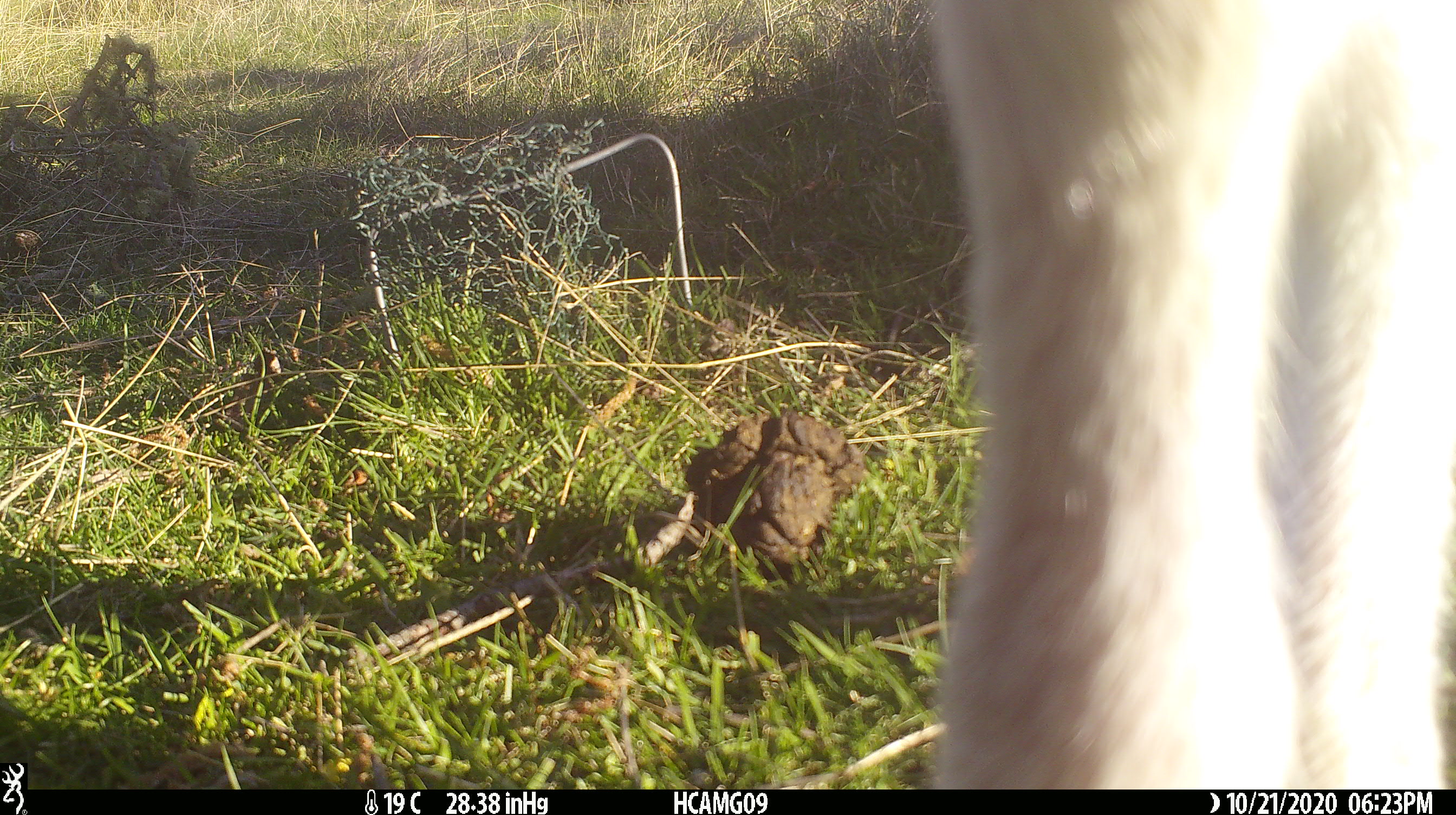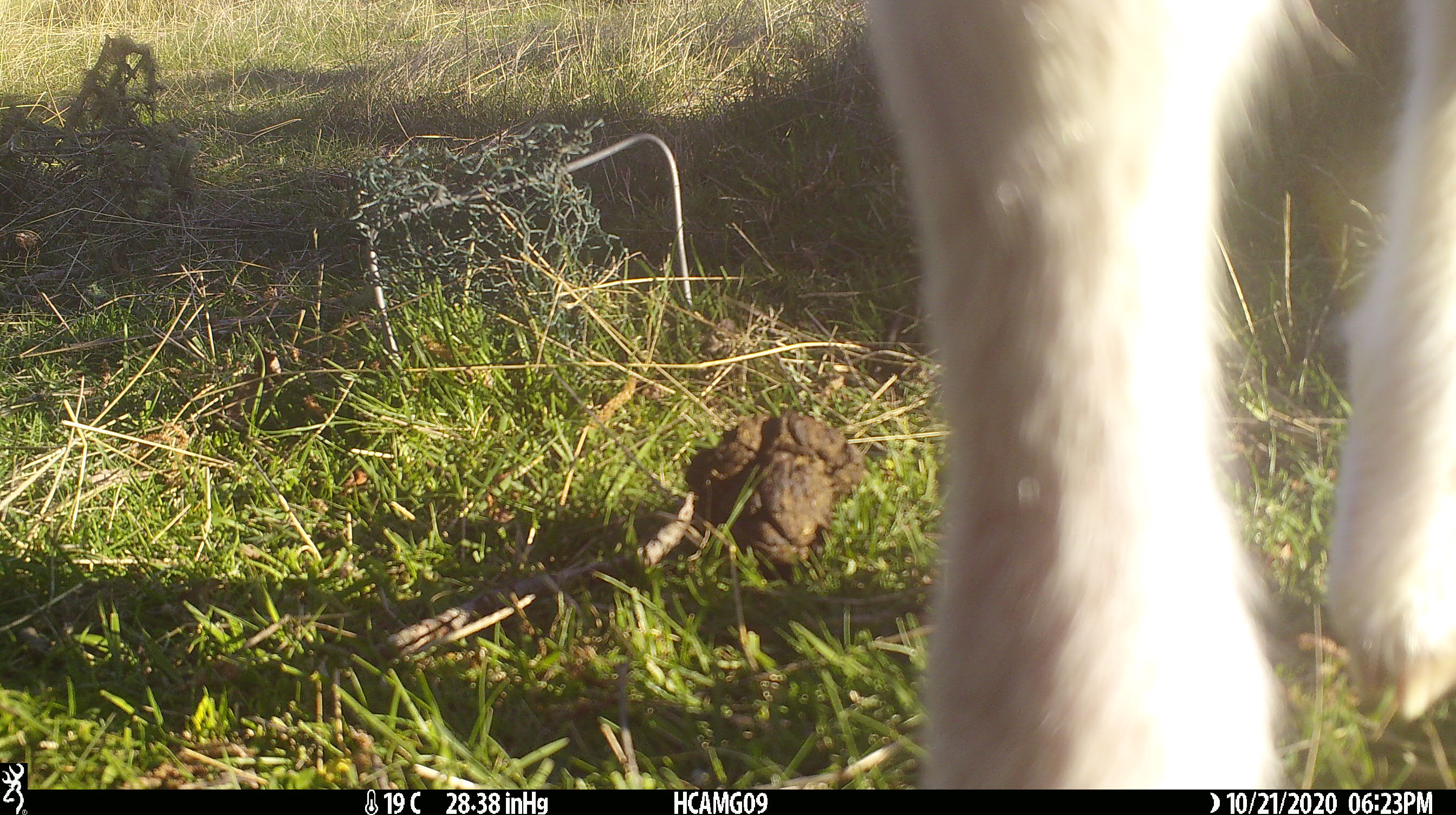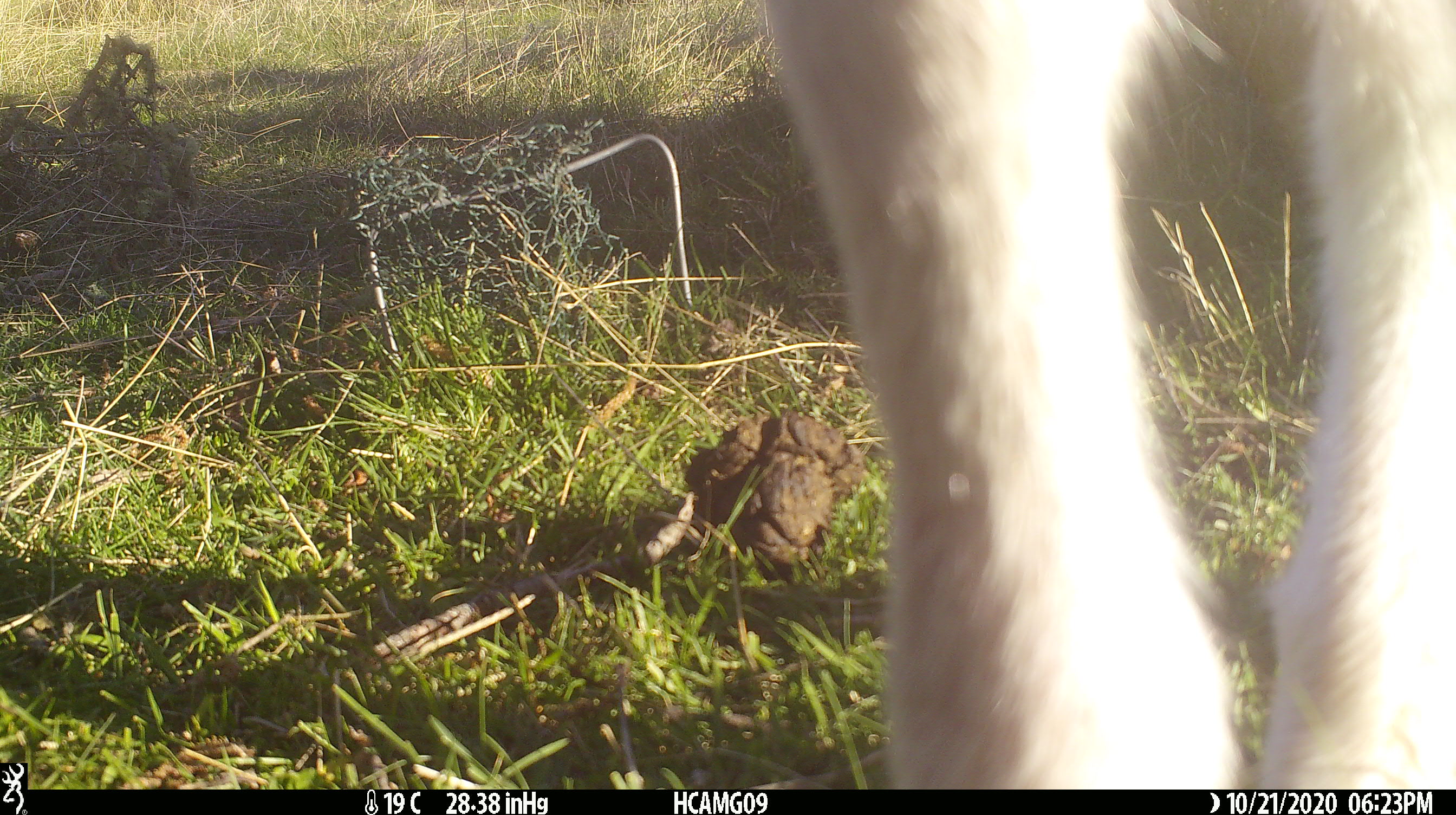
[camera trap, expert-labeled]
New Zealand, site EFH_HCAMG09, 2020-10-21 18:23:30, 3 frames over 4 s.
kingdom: Animalia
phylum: Chordata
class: Mammalia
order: Artiodactyla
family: Bovidae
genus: Ovis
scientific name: Ovis aries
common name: domestic sheep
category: sheep